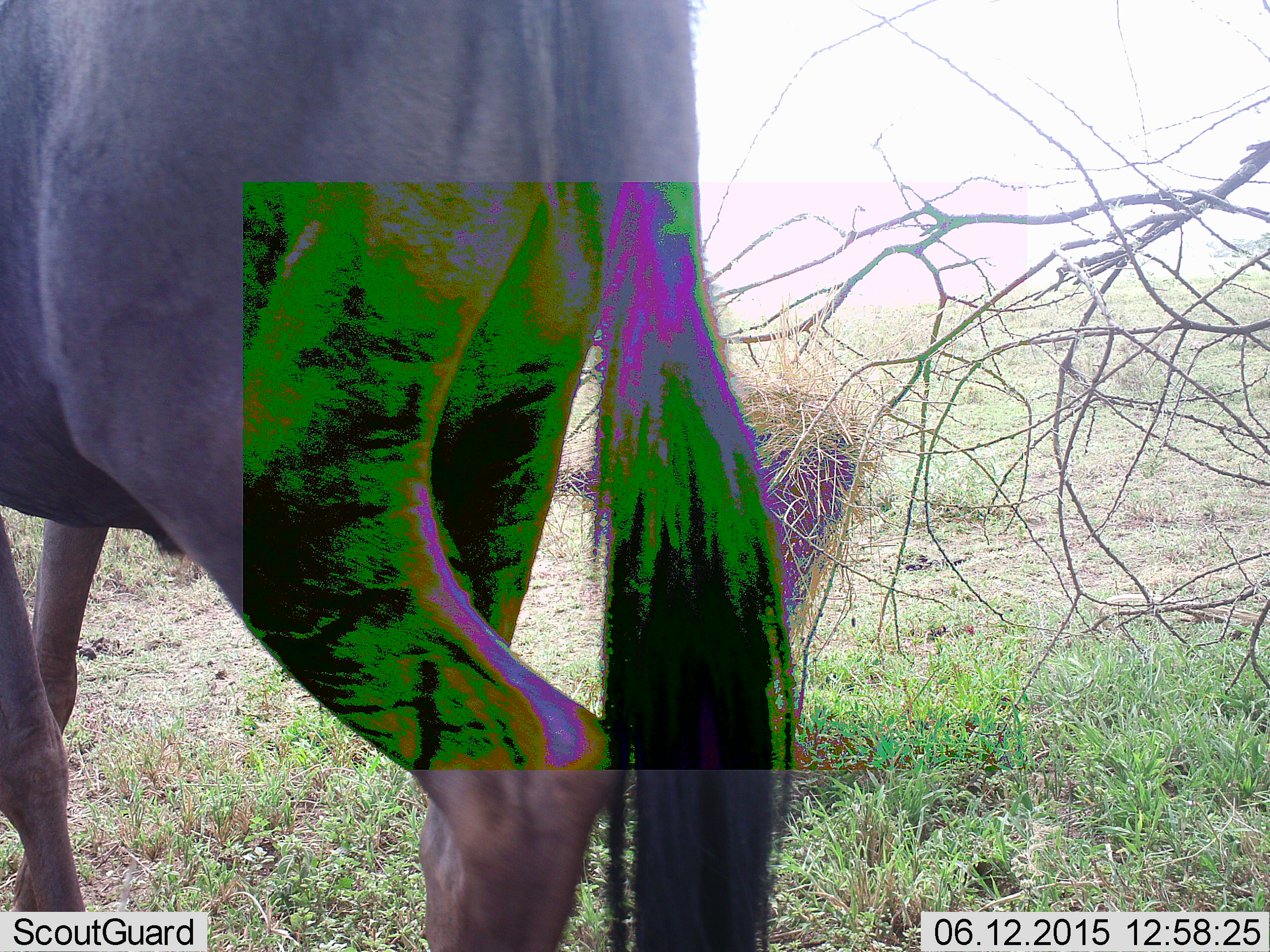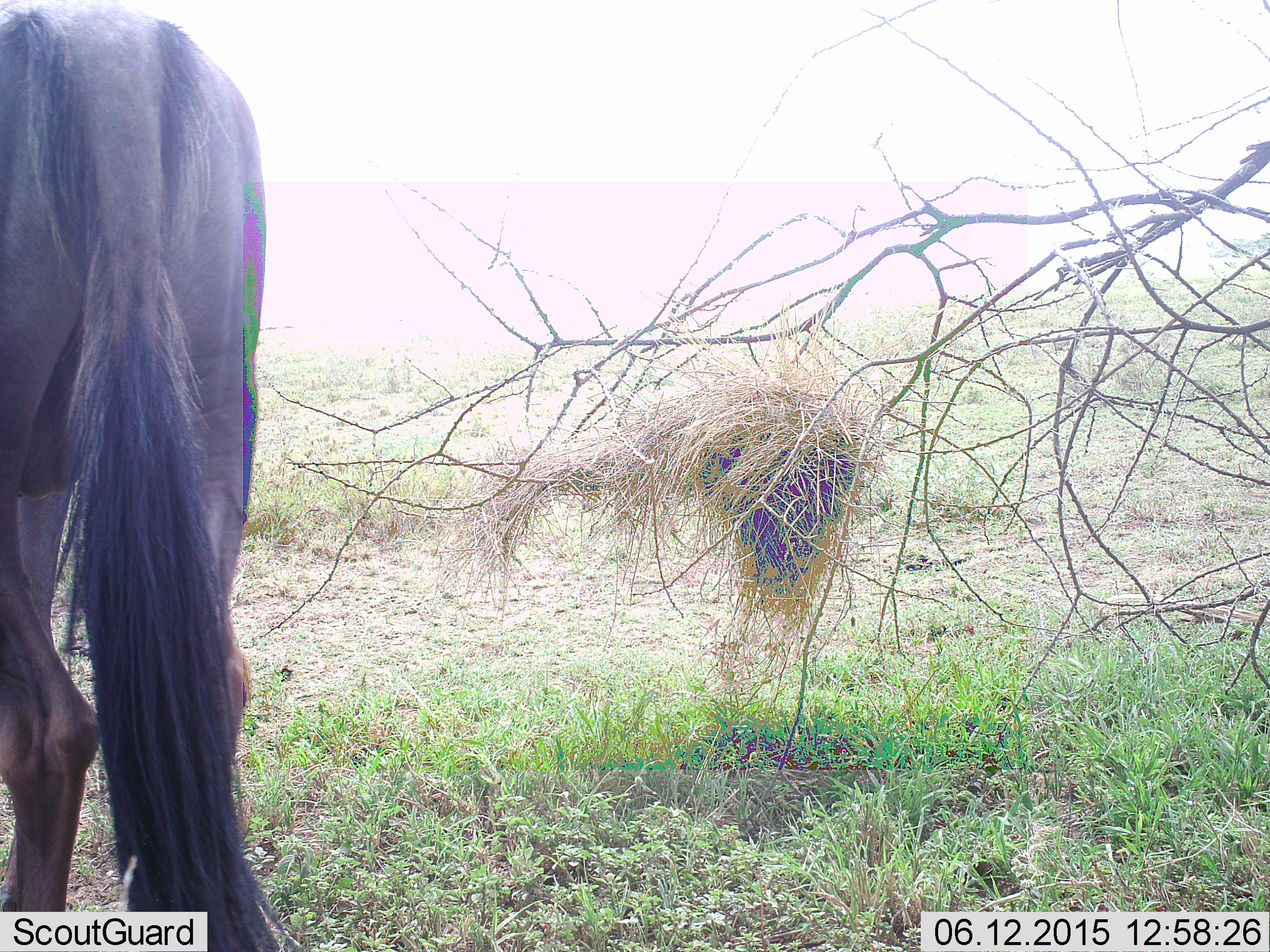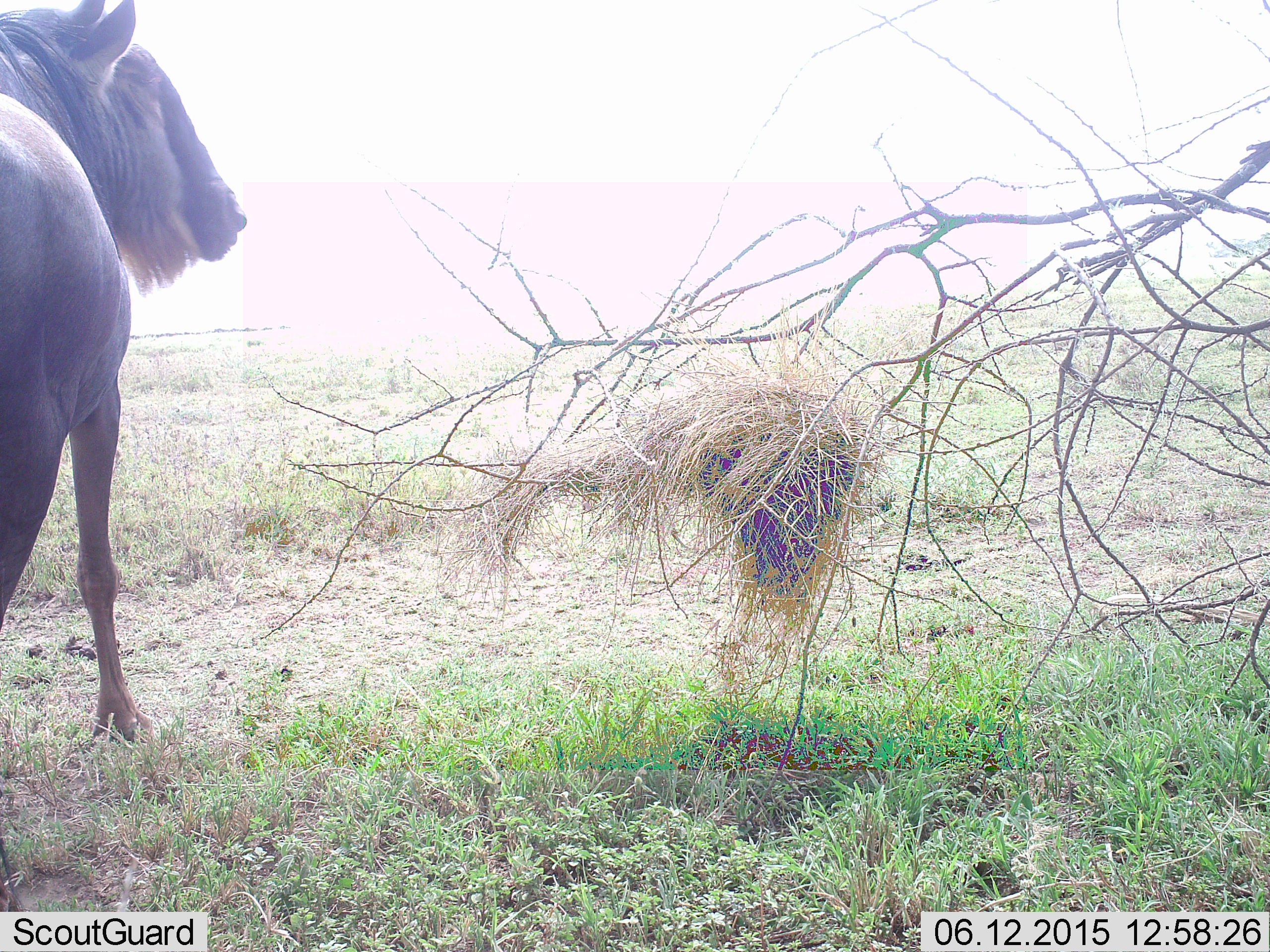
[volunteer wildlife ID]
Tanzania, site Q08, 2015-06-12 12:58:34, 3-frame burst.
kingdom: Animalia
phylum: Chordata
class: Mammalia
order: Artiodactyla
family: Bovidae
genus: Connochaetes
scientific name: Connochaetes taurinus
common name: blue wildebeest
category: wildebeest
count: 1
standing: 20%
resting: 0%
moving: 80%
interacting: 0%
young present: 0%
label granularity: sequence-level